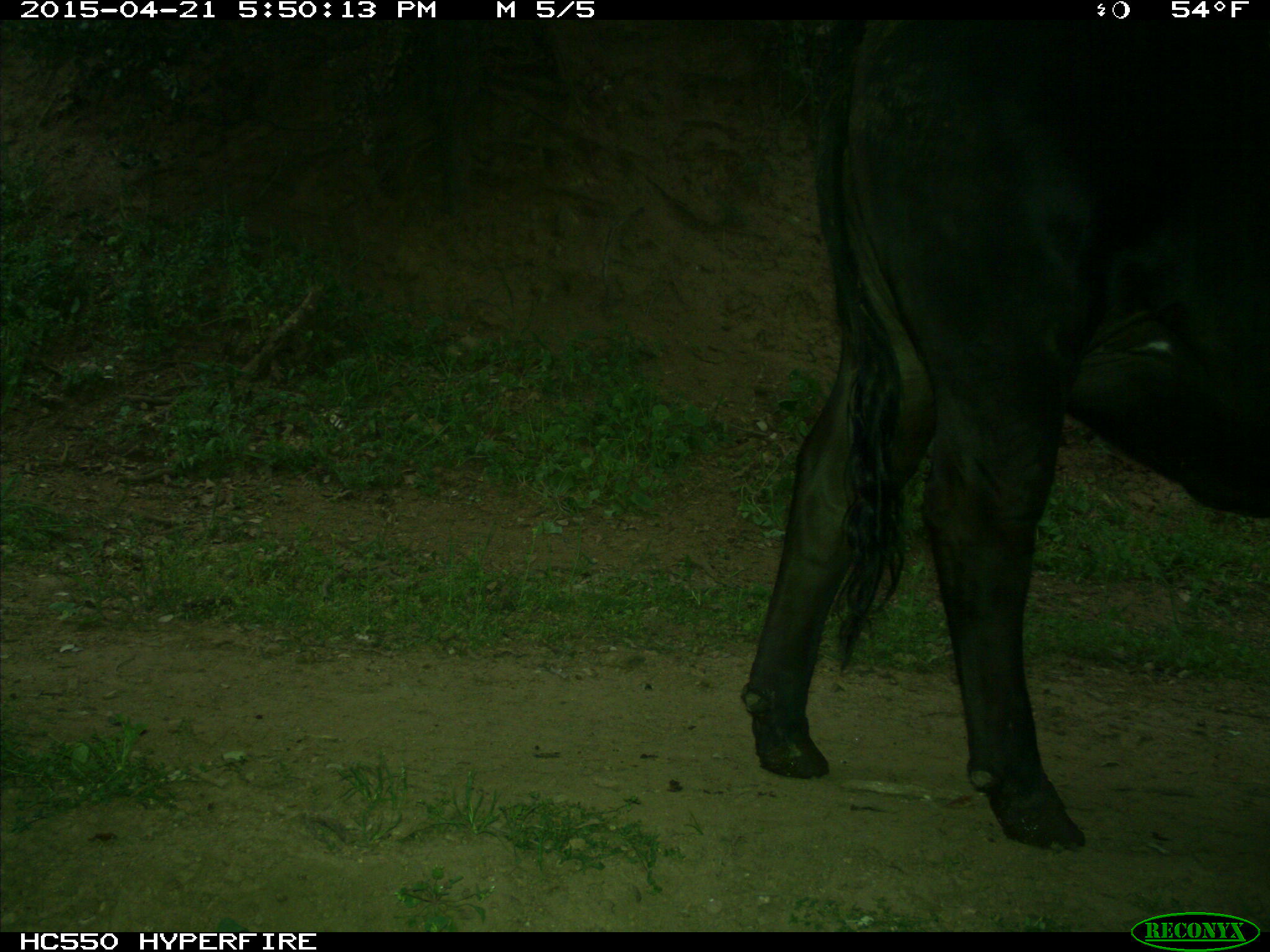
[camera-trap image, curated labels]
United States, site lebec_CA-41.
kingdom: Animalia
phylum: Chordata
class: Mammalia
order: Artiodactyla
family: Bovidae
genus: Bos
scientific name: Bos taurus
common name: domestic cow